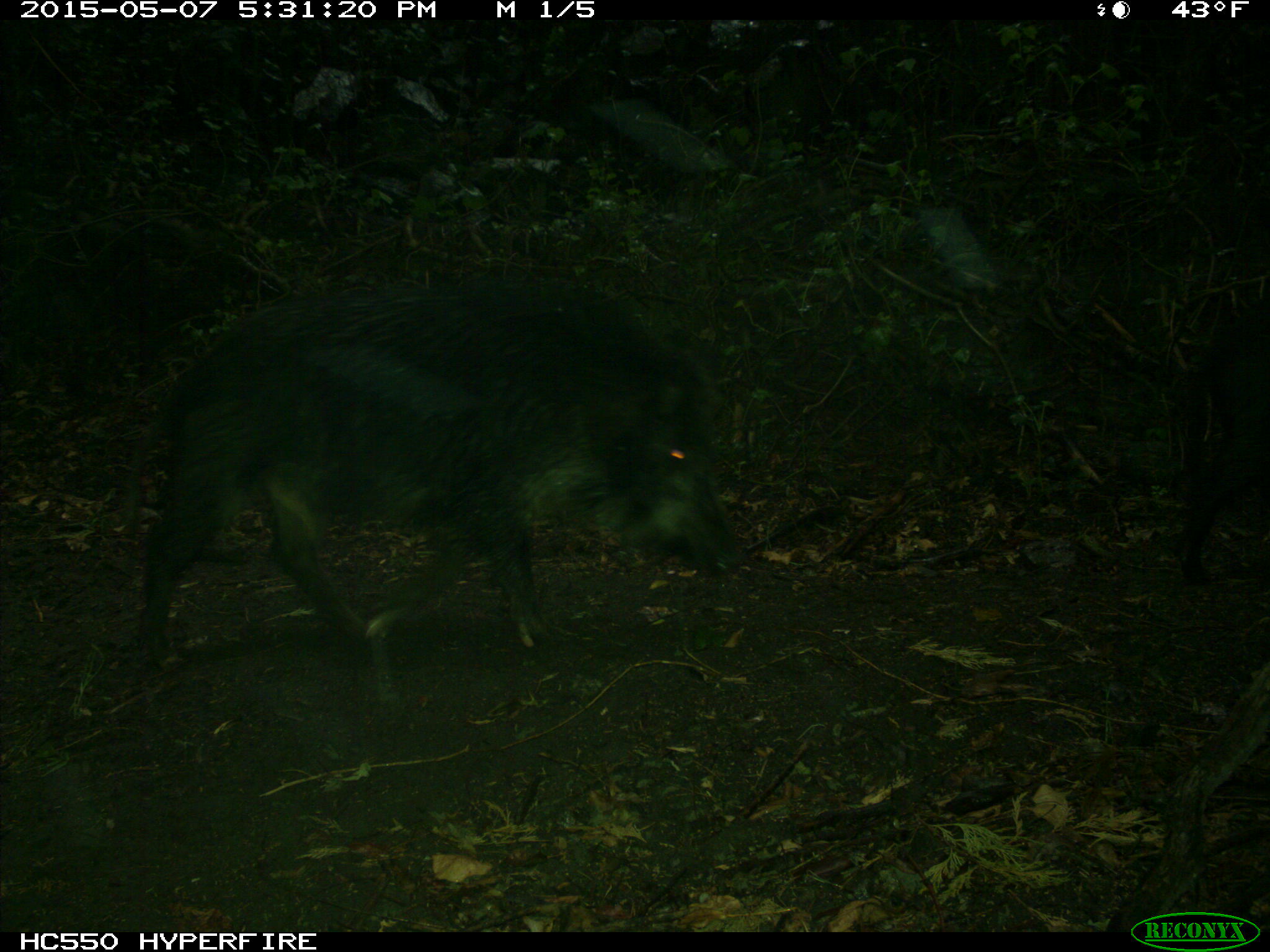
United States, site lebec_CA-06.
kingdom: Animalia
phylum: Chordata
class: Mammalia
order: Artiodactyla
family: Suidae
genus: Sus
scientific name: Sus scrofa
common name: wild boar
Sus scrofa (wild boar).